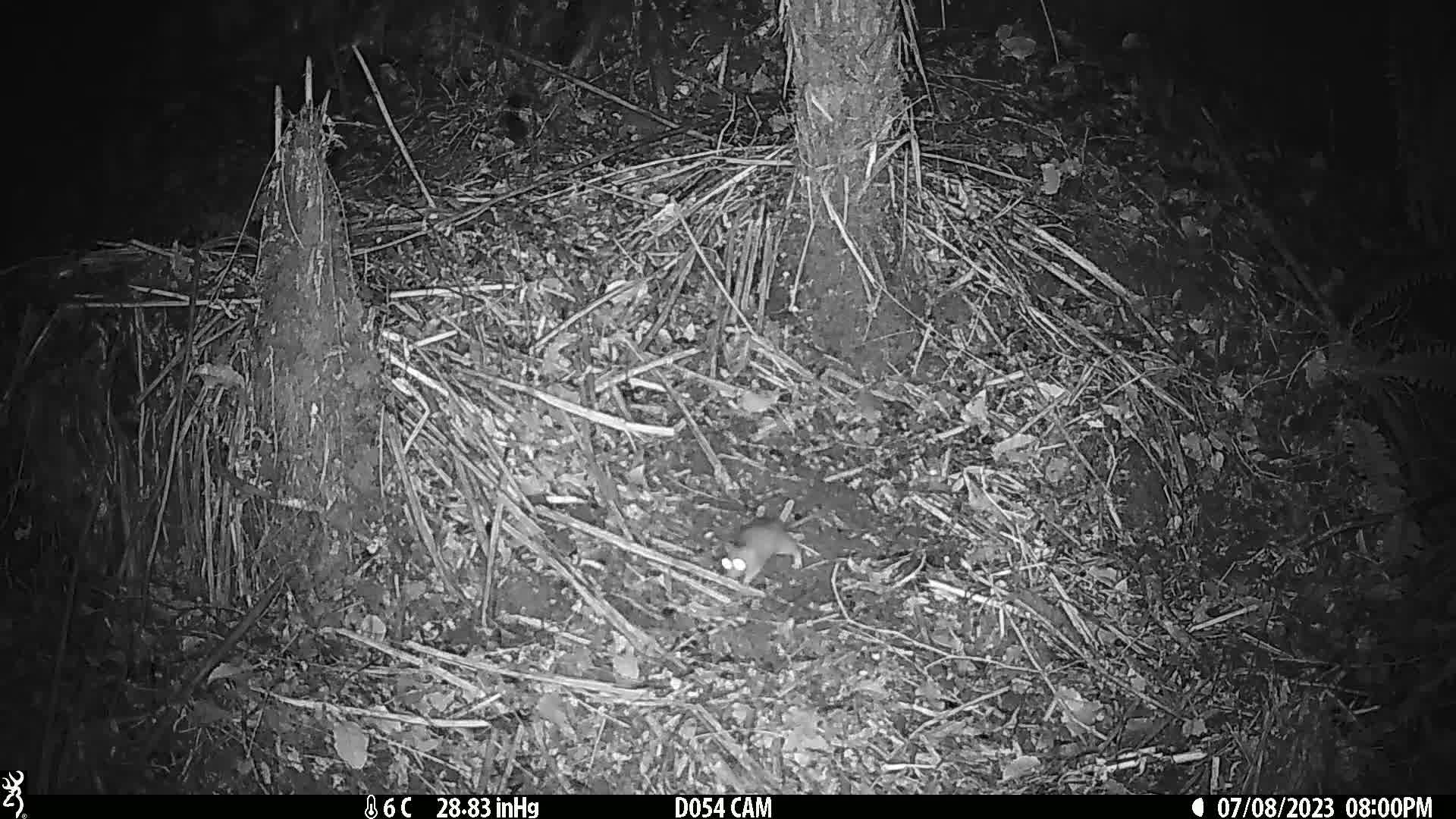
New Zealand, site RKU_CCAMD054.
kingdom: Animalia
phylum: Chordata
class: Mammalia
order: Rodentia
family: Muridae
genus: Rattus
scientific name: Rattus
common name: rat